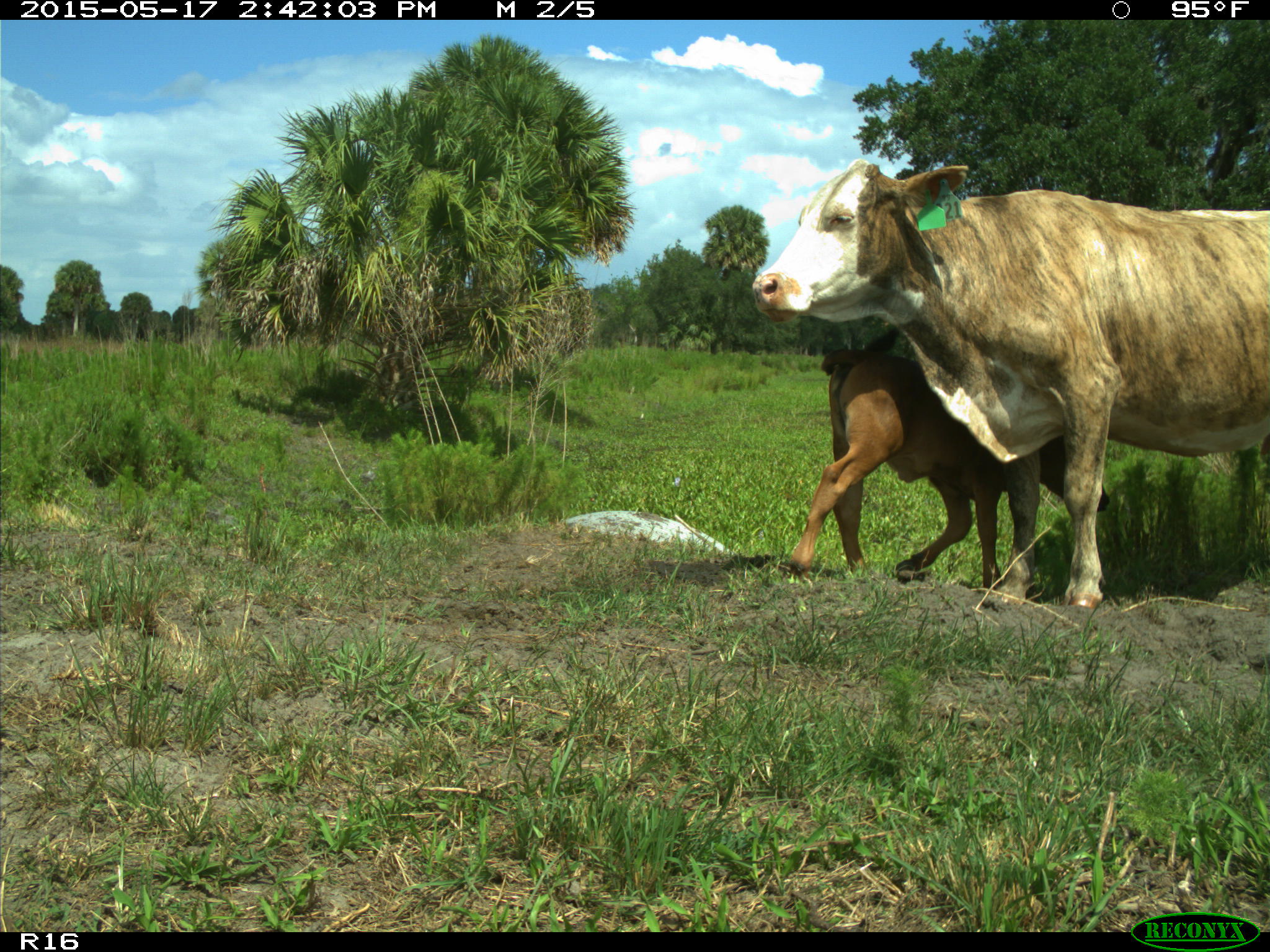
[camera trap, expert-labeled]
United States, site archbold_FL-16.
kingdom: Animalia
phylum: Chordata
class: Mammalia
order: Artiodactyla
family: Bovidae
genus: Bos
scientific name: Bos taurus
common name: domestic cow